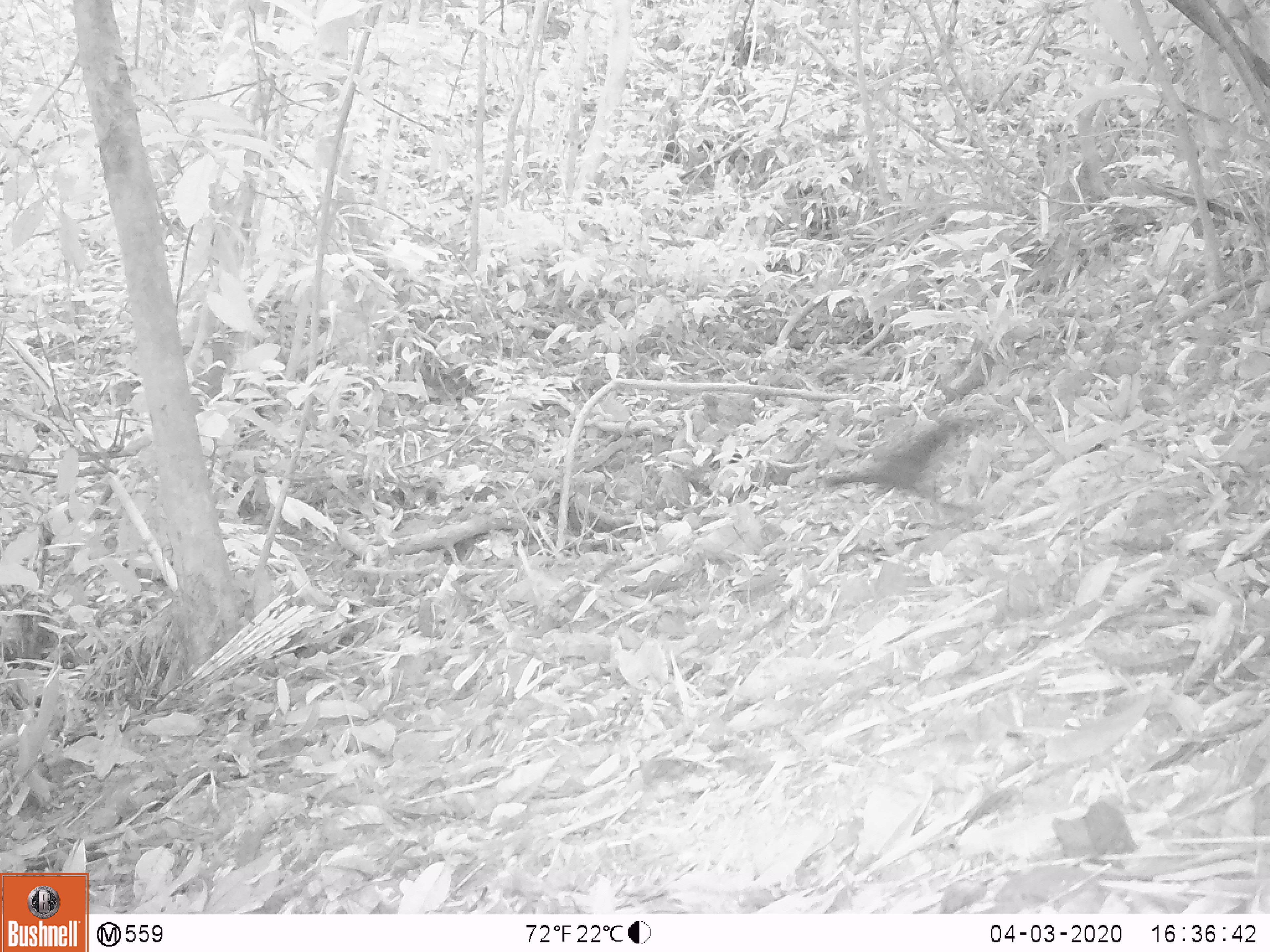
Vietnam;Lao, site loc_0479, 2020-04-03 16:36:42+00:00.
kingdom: Animalia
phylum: Chordata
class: Mammalia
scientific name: Mammalia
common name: mammal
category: unidentified small mammal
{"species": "unidentified small mammal (mammal) (Mammalia)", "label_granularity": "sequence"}